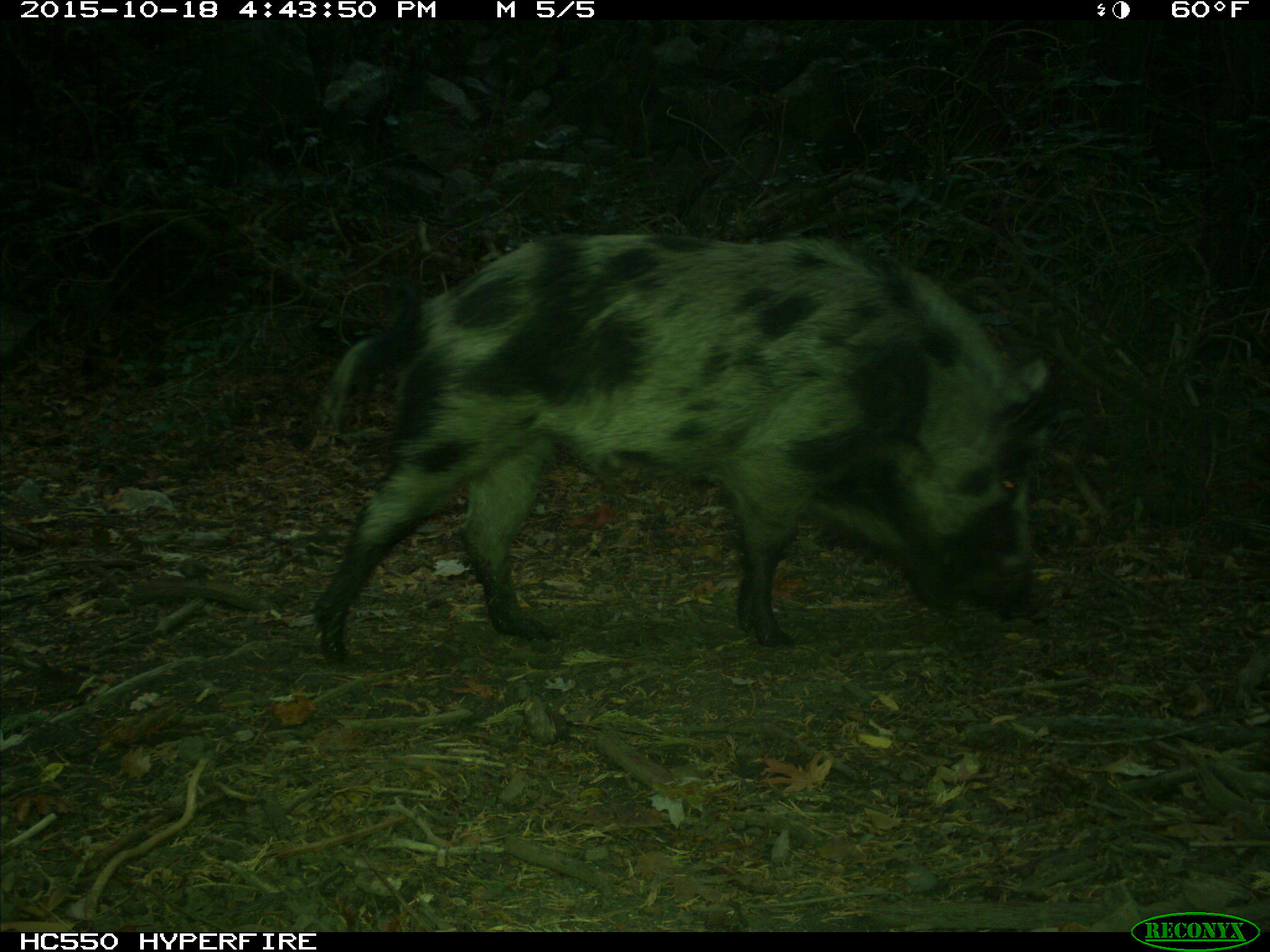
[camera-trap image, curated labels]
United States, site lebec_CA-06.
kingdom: Animalia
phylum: Chordata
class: Mammalia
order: Artiodactyla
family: Suidae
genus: Sus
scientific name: Sus scrofa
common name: wild boar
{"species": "Sus scrofa (wild boar)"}